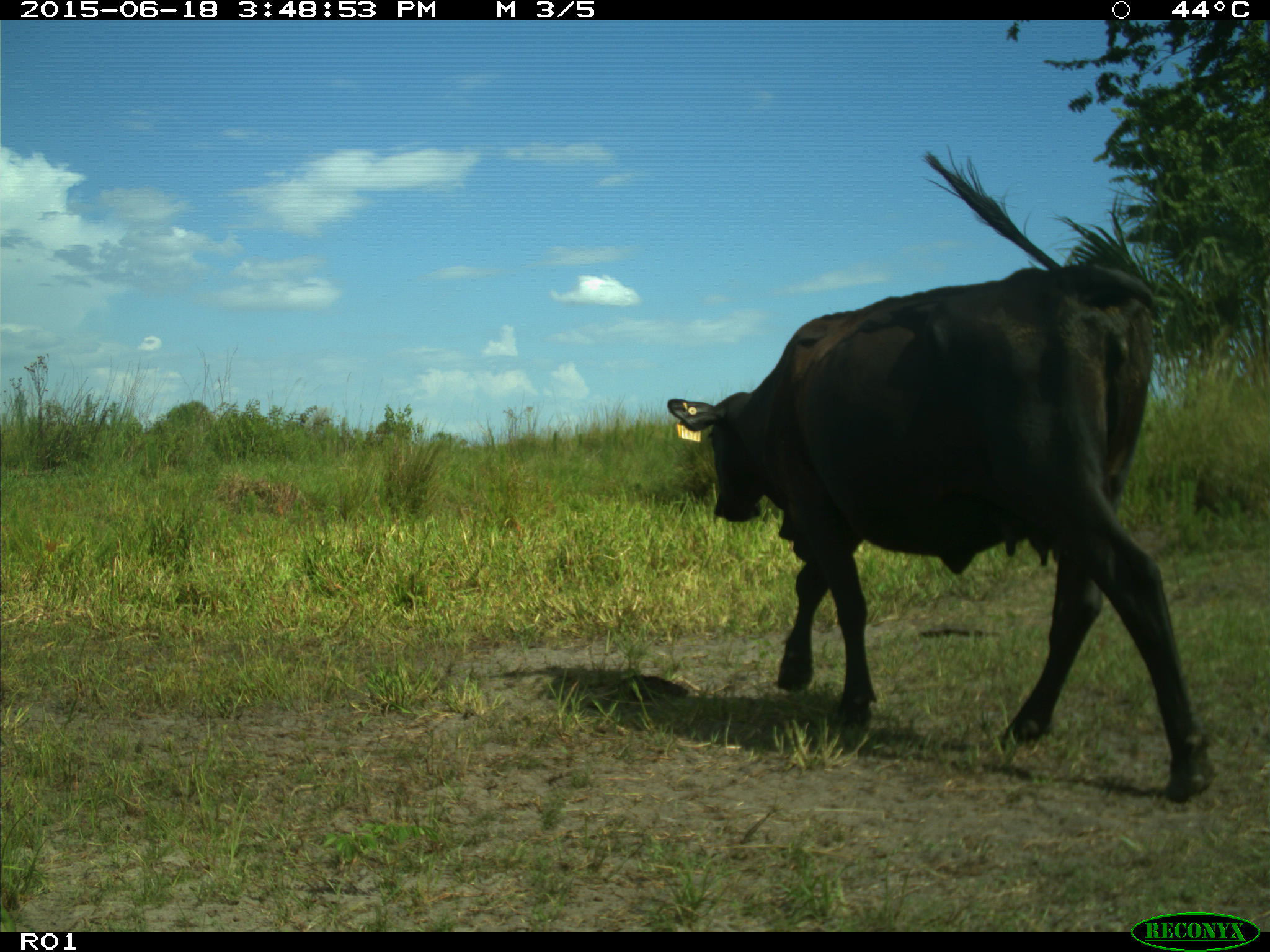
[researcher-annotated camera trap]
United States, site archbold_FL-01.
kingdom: Animalia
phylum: Chordata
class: Mammalia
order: Artiodactyla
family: Bovidae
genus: Bos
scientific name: Bos taurus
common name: domestic cow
Bos taurus (domestic cow).